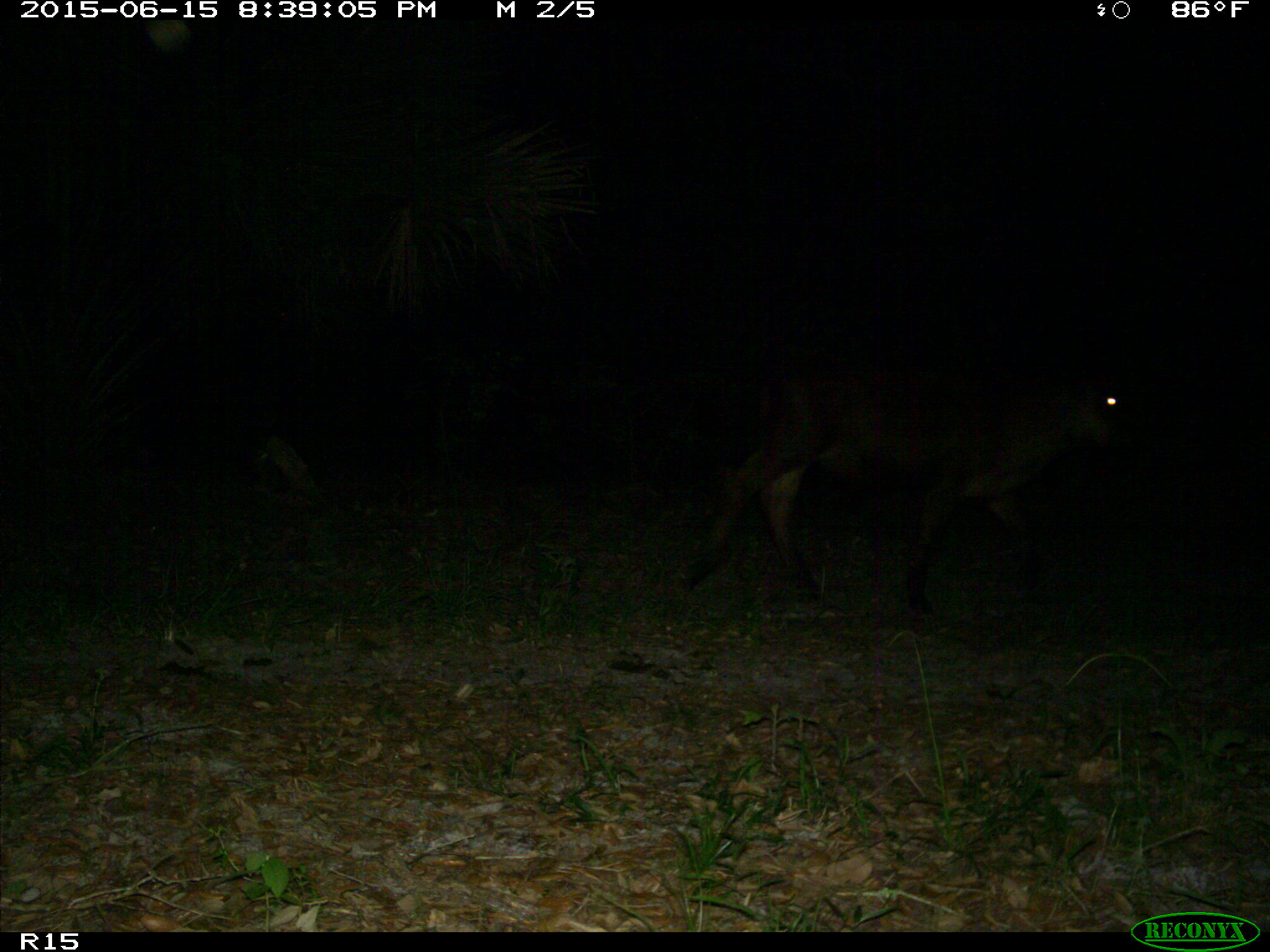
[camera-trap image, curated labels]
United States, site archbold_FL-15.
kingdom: Animalia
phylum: Chordata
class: Mammalia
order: Artiodactyla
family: Bovidae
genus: Bos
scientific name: Bos taurus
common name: domestic cow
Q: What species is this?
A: Bos taurus (domestic cow).